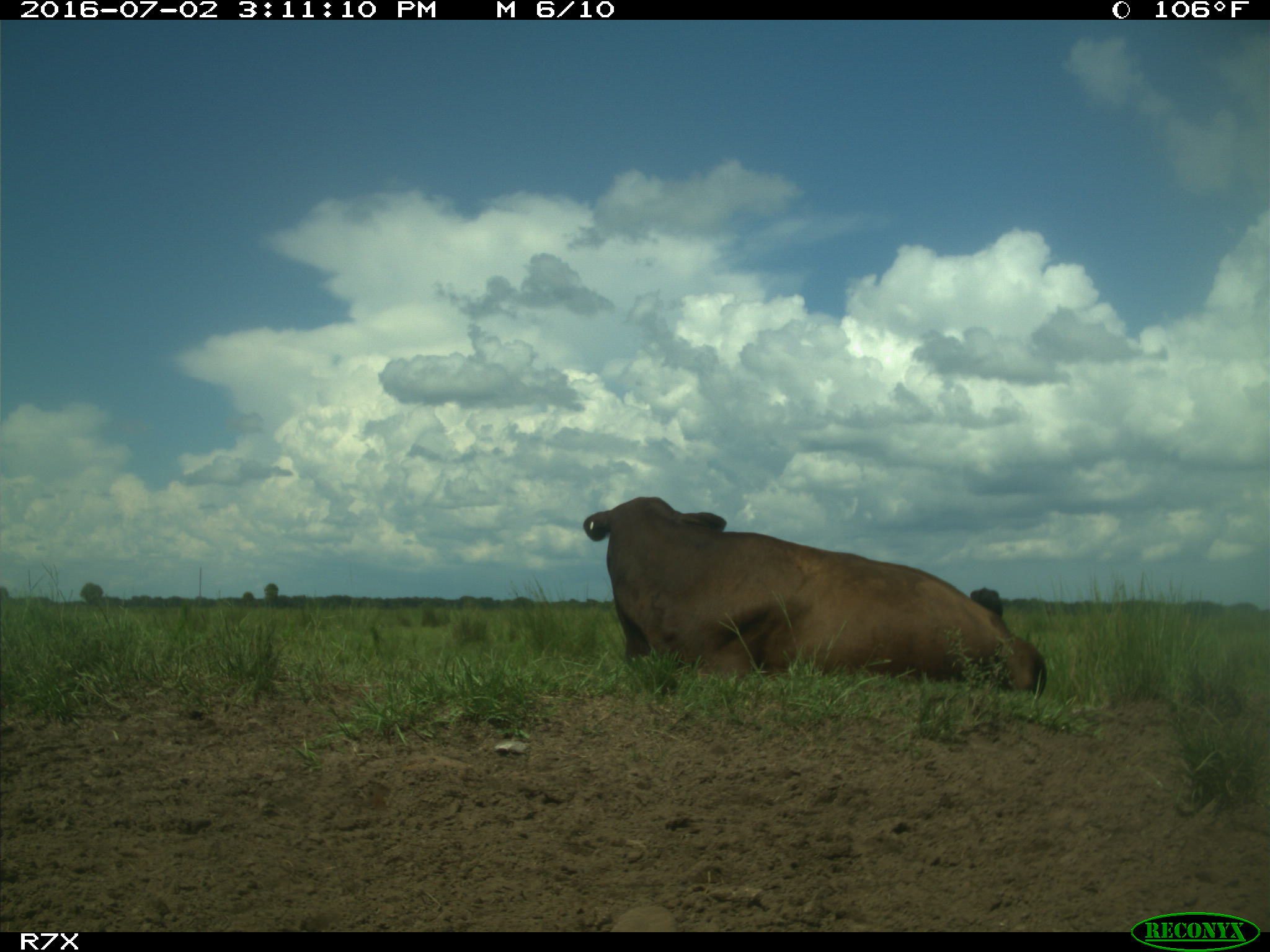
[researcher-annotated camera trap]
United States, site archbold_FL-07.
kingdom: Animalia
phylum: Chordata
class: Mammalia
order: Artiodactyla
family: Bovidae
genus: Bos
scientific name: Bos taurus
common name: domestic cow